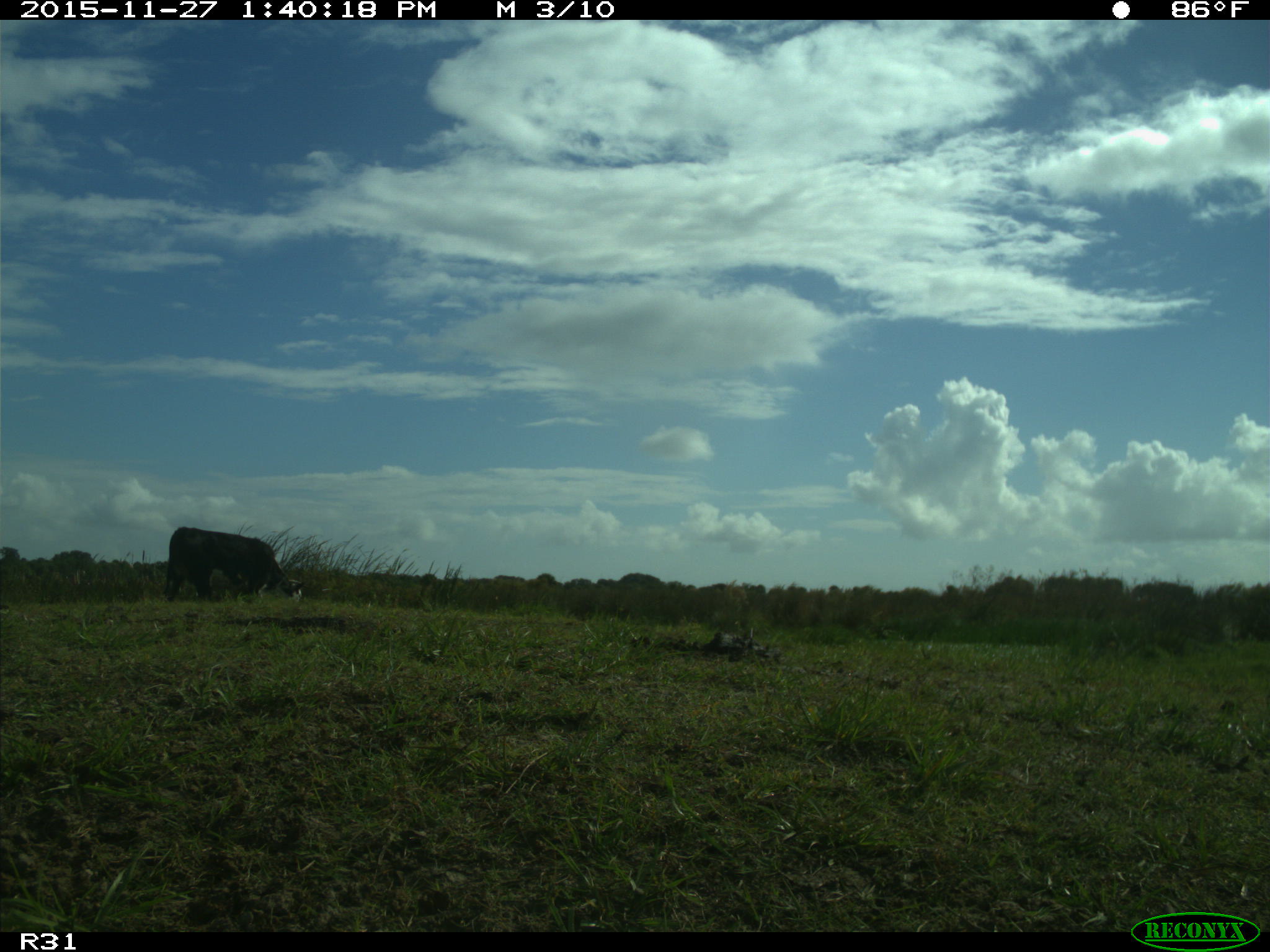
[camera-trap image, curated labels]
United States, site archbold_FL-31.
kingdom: Animalia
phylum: Chordata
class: Mammalia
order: Artiodactyla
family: Bovidae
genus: Bos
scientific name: Bos taurus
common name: domestic cow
Bos taurus (domestic cow).